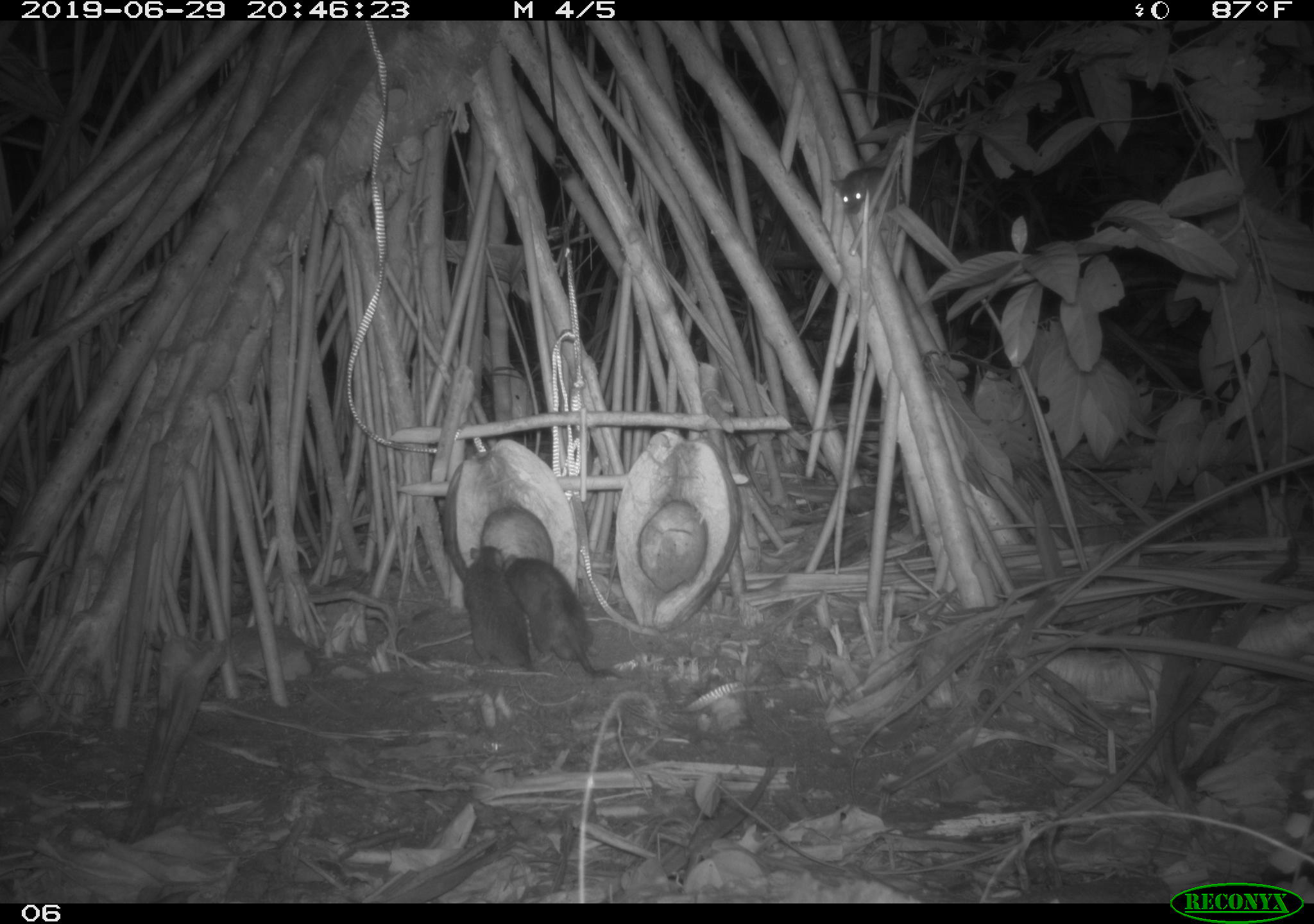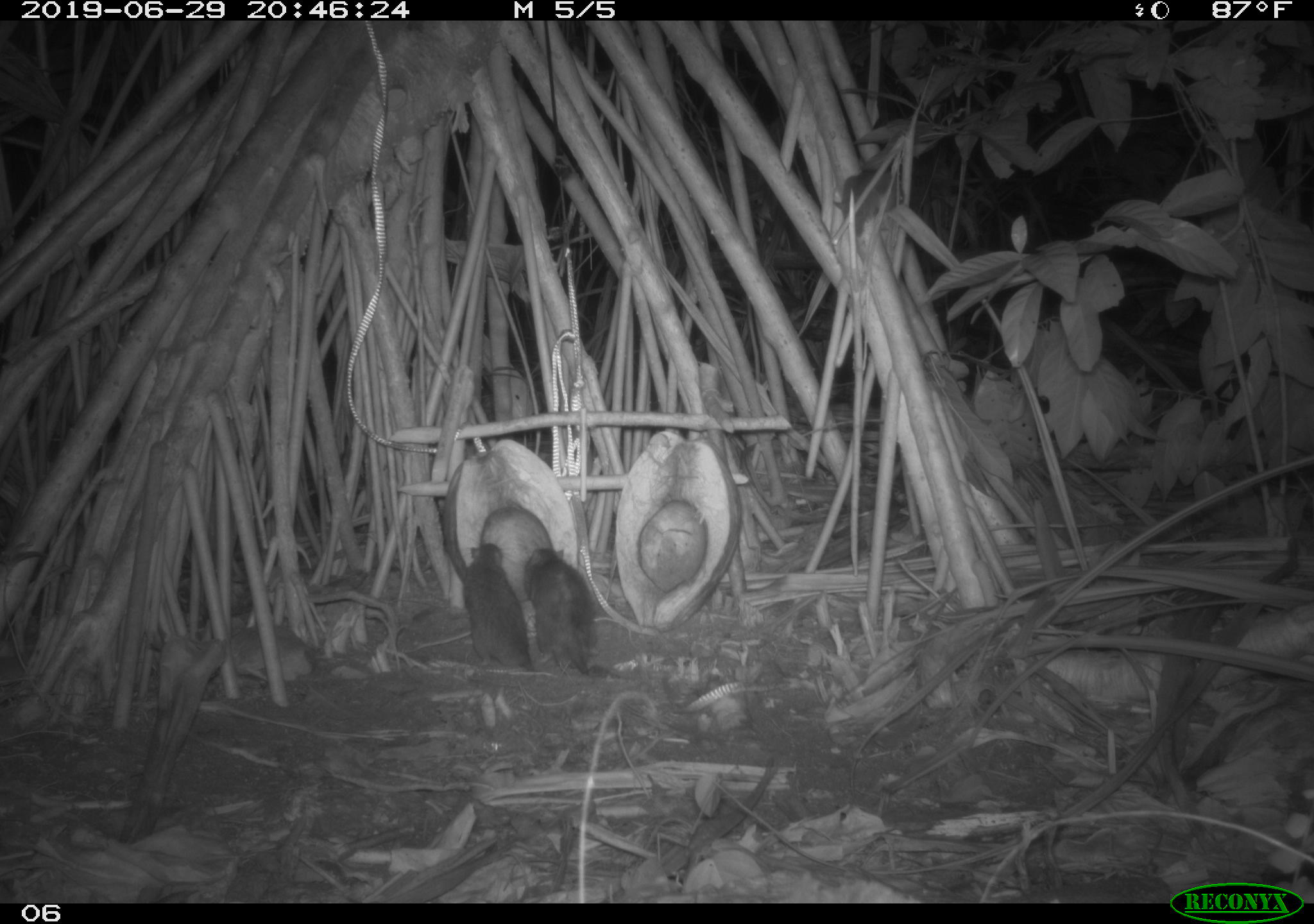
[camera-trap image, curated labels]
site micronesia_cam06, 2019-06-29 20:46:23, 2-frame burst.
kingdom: Animalia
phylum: Chordata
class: Mammalia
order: Rodentia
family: Muridae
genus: Rattus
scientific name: Rattus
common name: rat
Rat (Rattus).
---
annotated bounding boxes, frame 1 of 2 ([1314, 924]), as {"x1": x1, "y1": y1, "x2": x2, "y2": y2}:
rat: {"x1": 505, "y1": 554, "x2": 632, "y2": 686}; {"x1": 459, "y1": 537, "x2": 539, "y2": 681}; {"x1": 823, "y1": 159, "x2": 909, "y2": 226}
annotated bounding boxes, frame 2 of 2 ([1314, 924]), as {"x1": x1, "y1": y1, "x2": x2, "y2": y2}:
rat: {"x1": 521, "y1": 543, "x2": 612, "y2": 680}; {"x1": 456, "y1": 539, "x2": 542, "y2": 683}